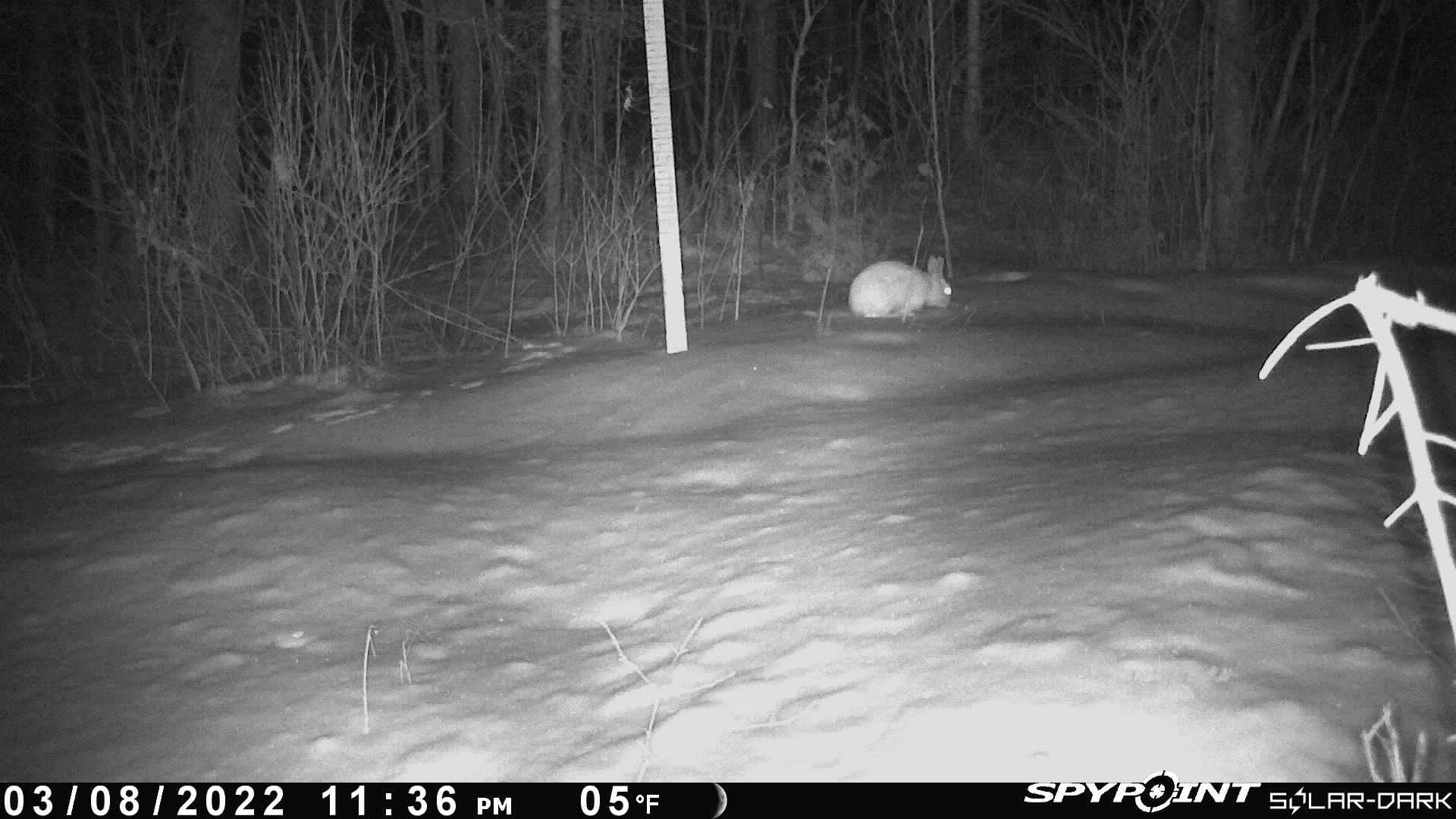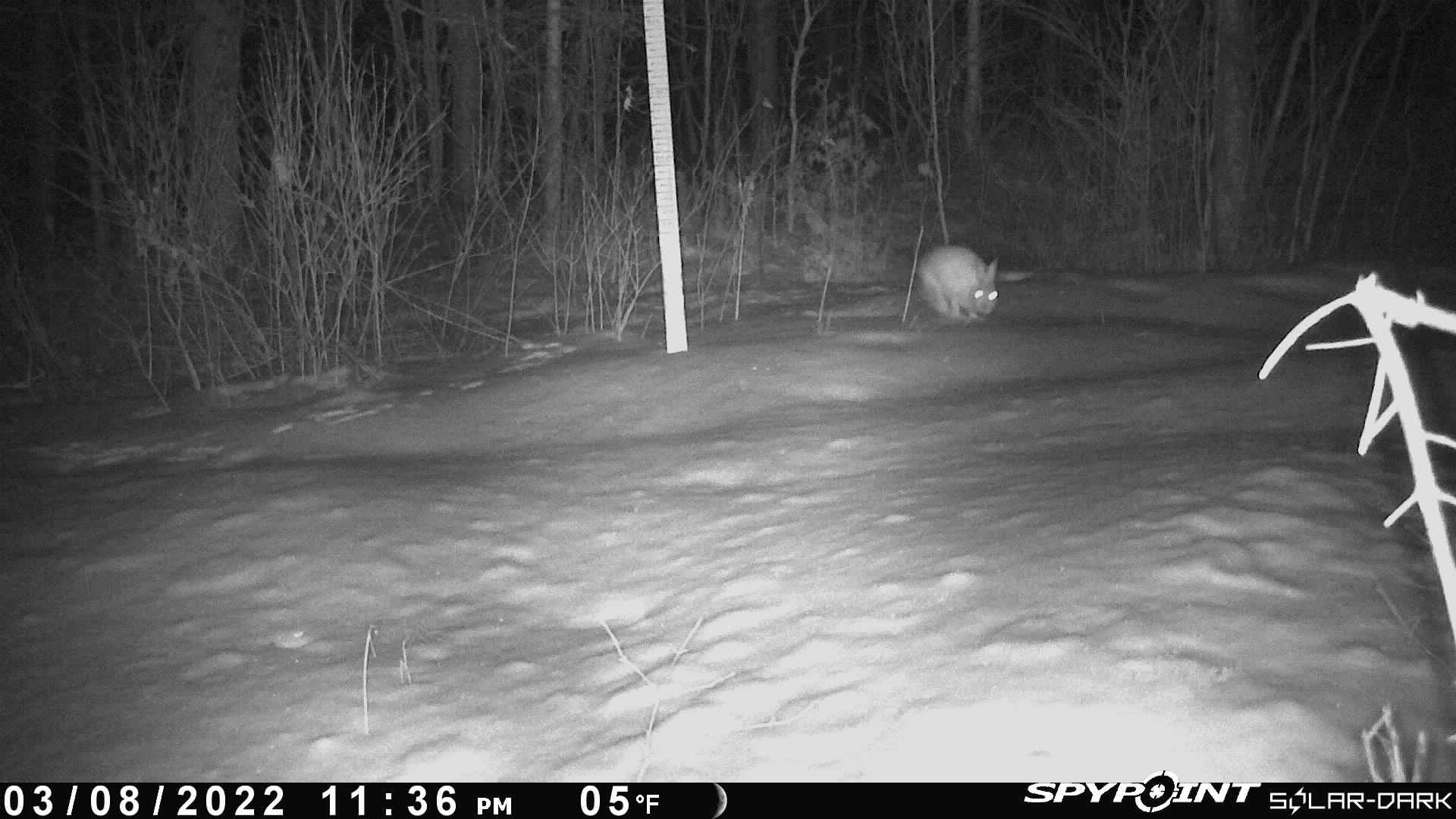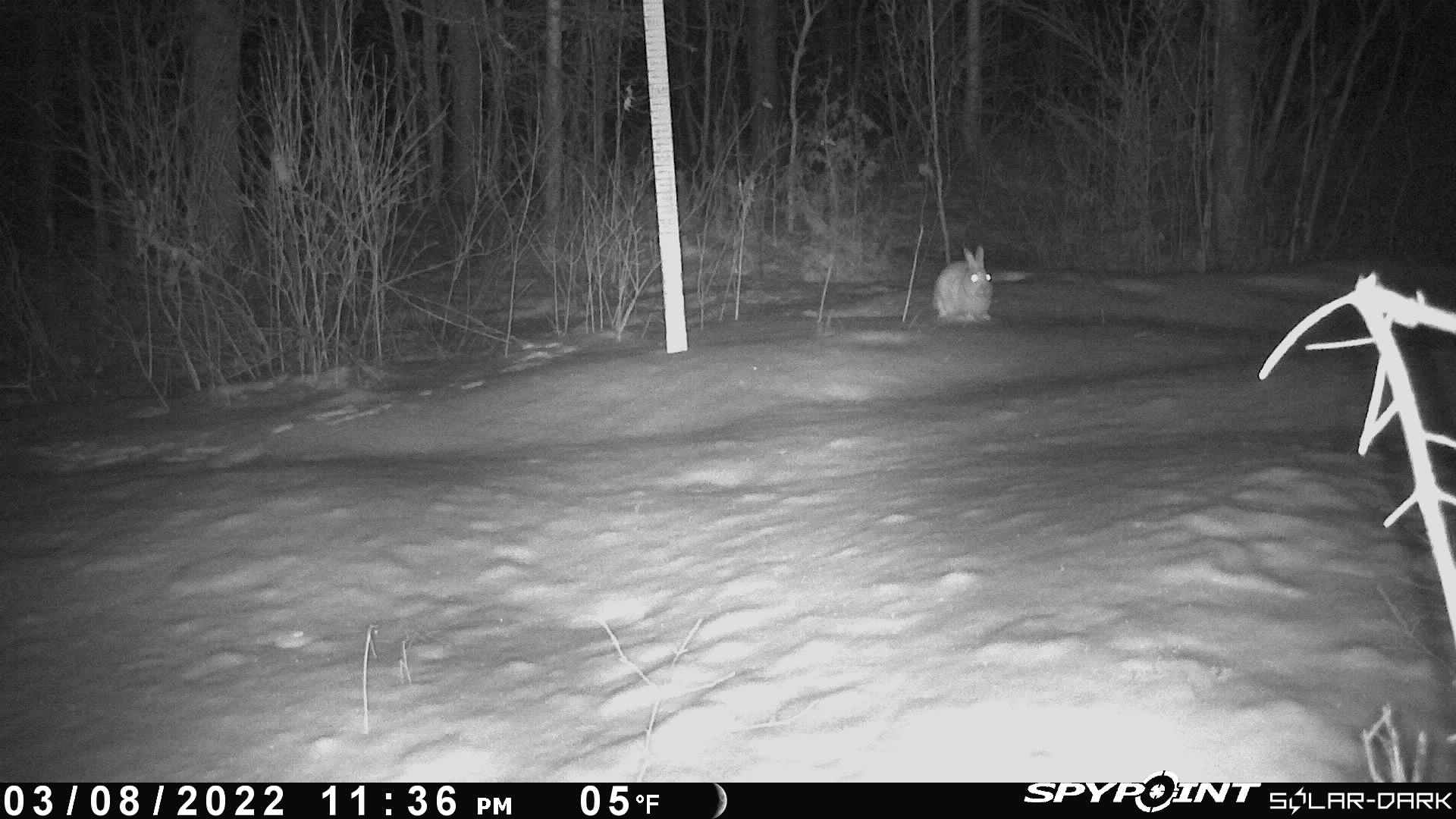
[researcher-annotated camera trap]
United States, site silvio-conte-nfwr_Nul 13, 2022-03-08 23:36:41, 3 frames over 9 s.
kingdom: Animalia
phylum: Chordata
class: Mammalia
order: Lagomorpha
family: Leporidae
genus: Lepus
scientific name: Lepus americanus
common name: snowshoe hare